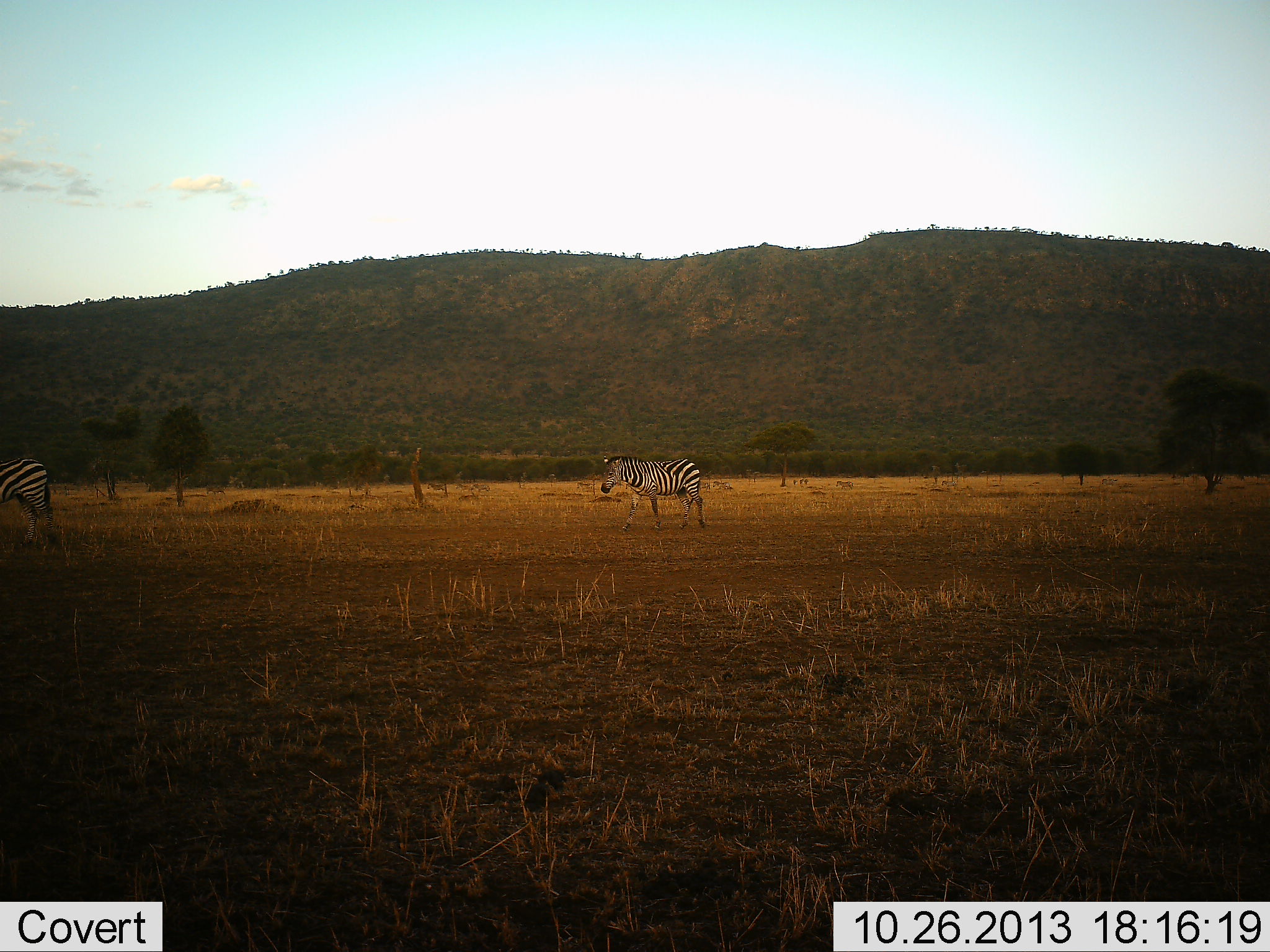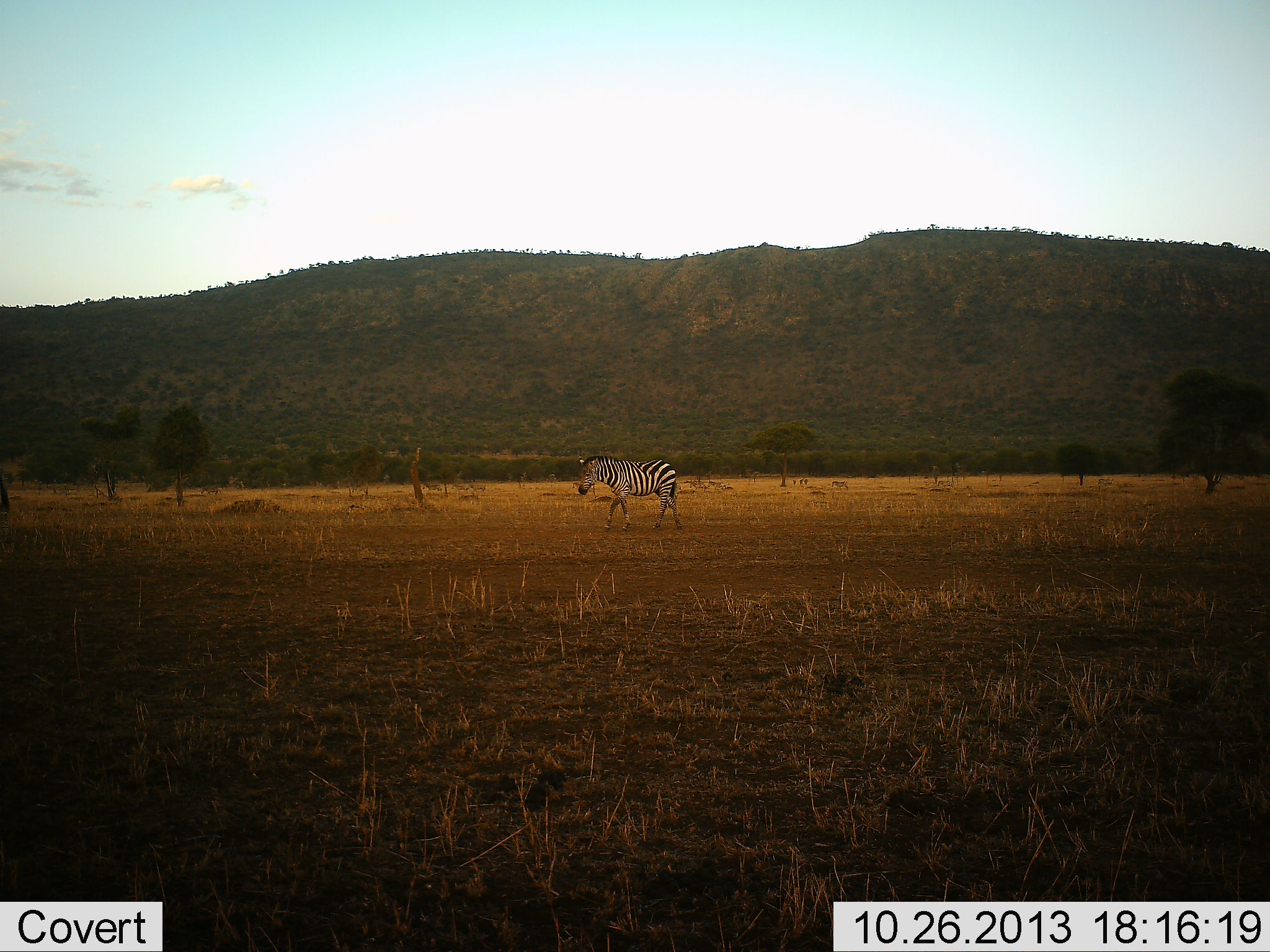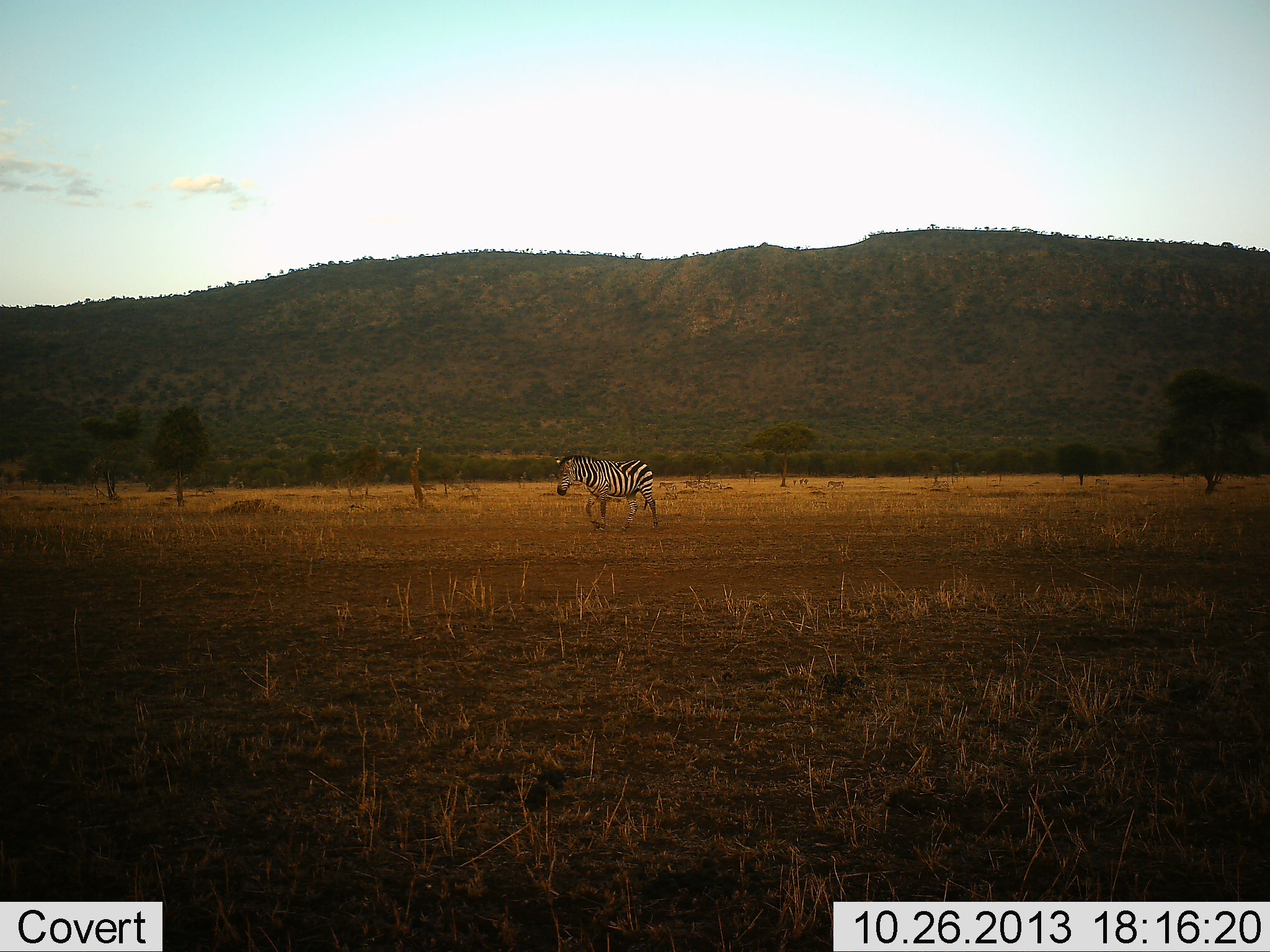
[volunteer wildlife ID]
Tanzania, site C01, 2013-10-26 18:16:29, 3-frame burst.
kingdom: Animalia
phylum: Chordata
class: Mammalia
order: Perissodactyla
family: Equidae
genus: Equus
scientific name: Equus quagga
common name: plains zebra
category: zebra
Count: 2.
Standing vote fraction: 20%.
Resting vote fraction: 0%.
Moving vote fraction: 80%.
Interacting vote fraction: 0%.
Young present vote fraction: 0%.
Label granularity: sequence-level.